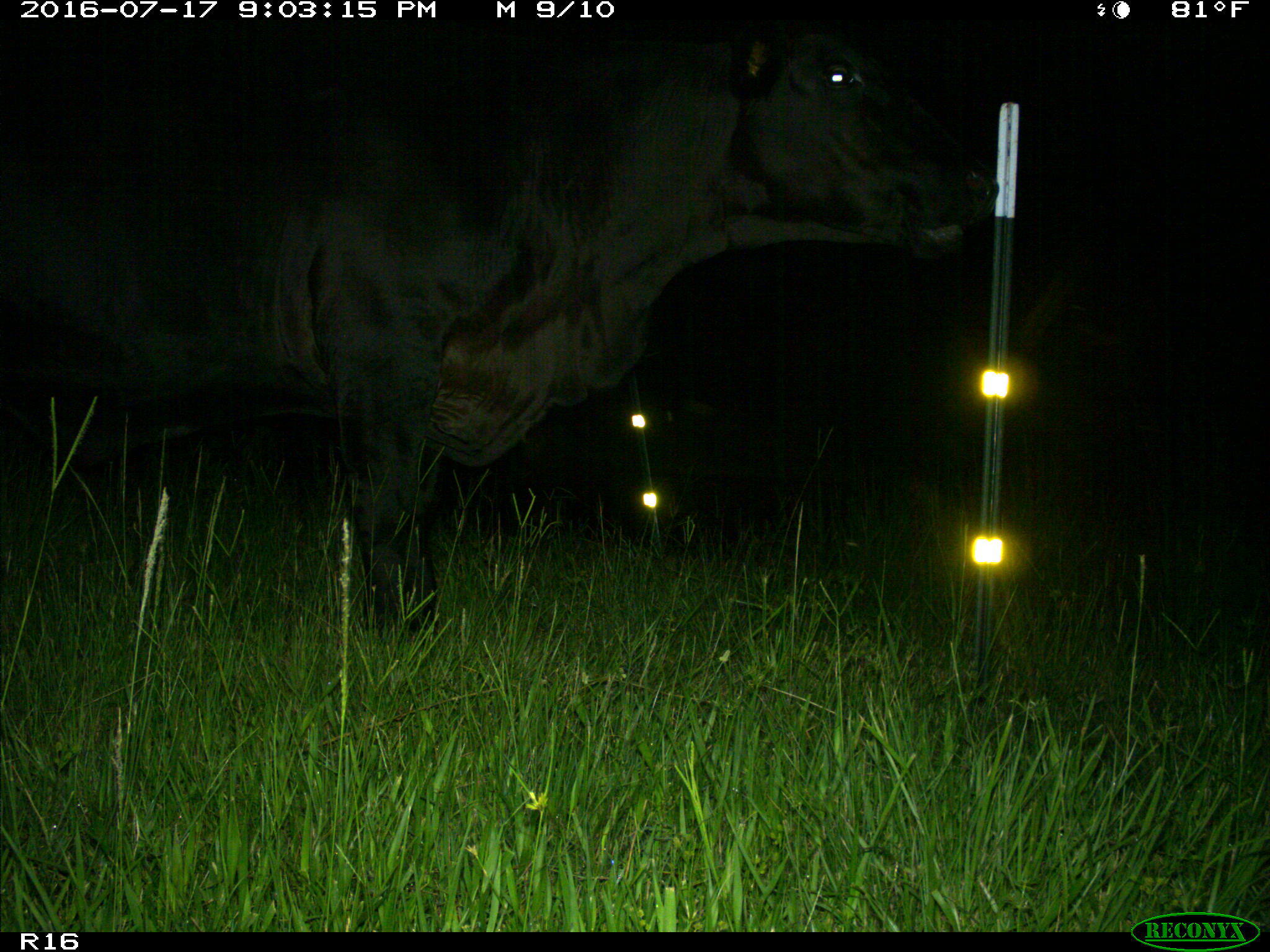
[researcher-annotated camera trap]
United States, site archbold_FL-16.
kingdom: Animalia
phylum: Chordata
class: Mammalia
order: Artiodactyla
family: Bovidae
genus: Bos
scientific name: Bos taurus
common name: domestic cow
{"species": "Bos taurus (domestic cow)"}